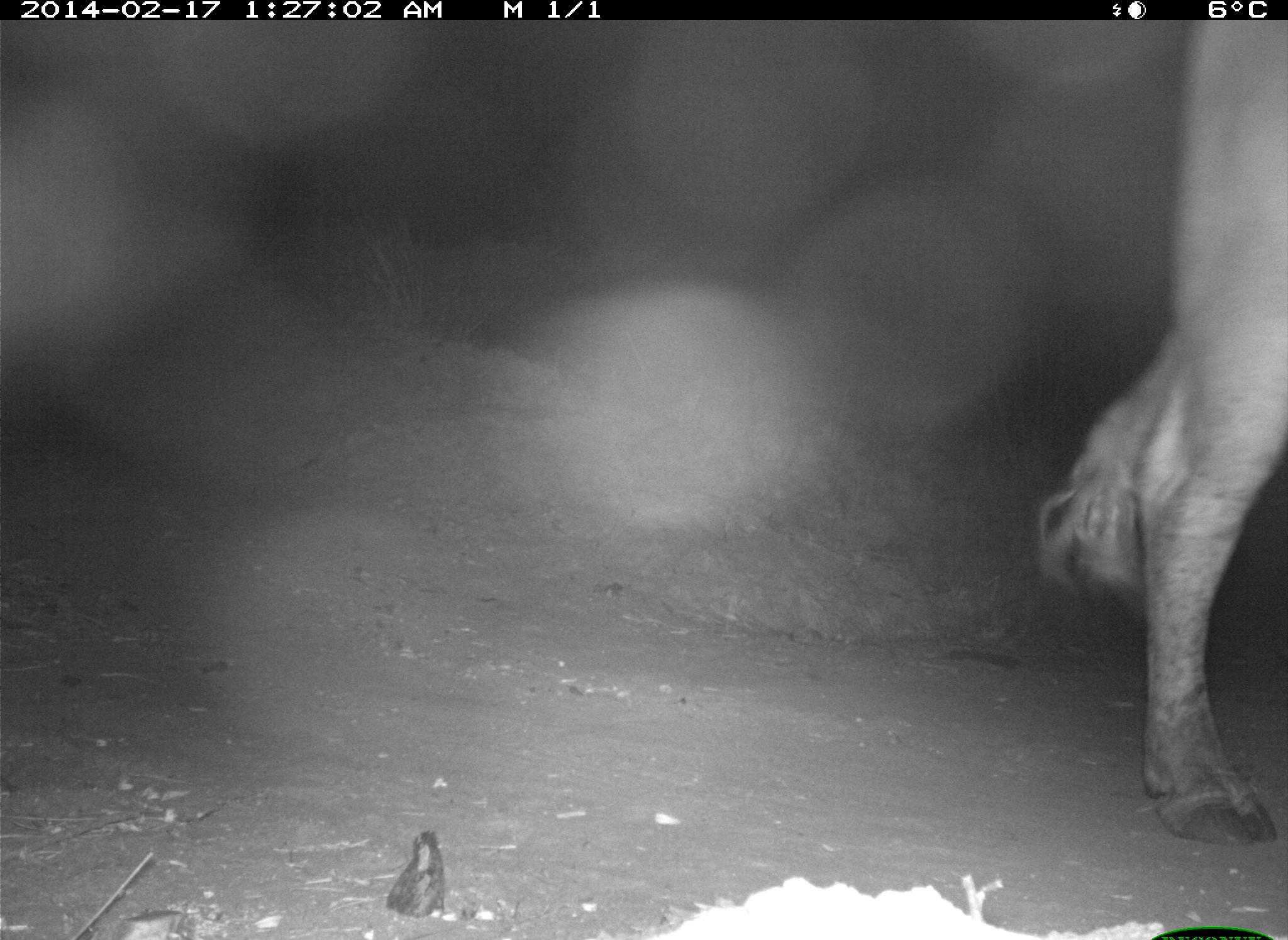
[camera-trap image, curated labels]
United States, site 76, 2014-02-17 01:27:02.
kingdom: Animalia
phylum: Chordata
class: Mammalia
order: Artiodactyla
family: Bovidae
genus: Bos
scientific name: Bos taurus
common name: cow